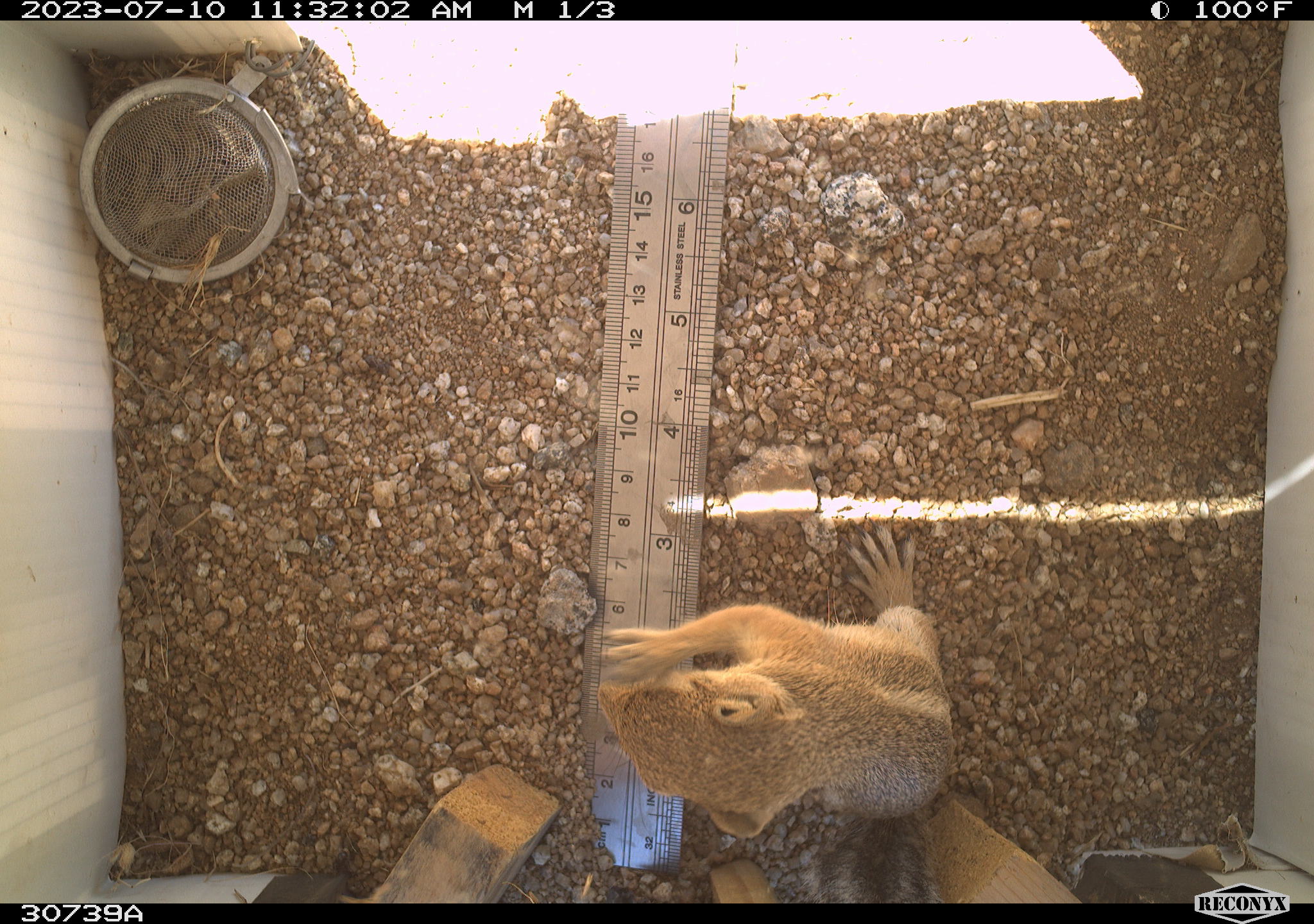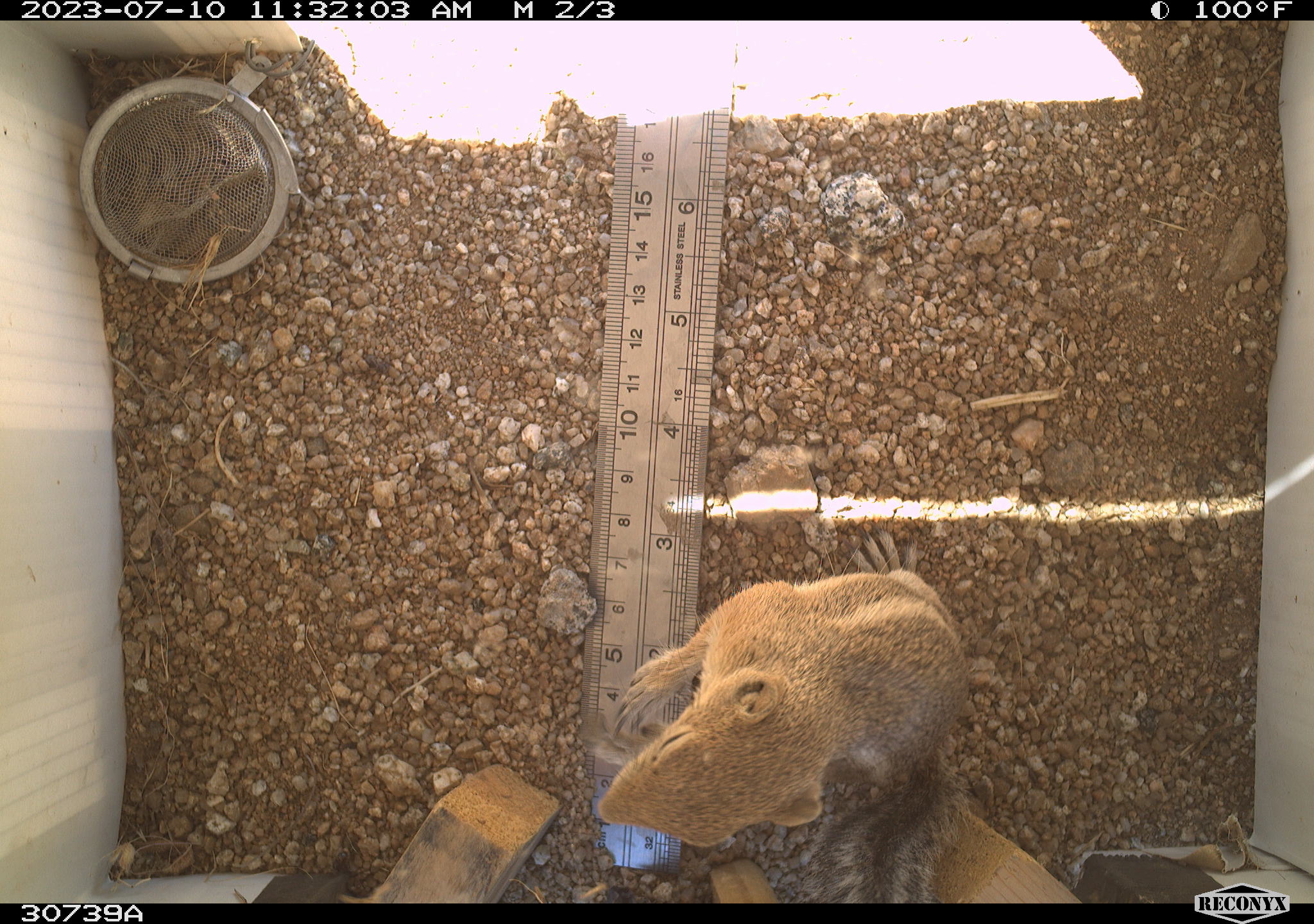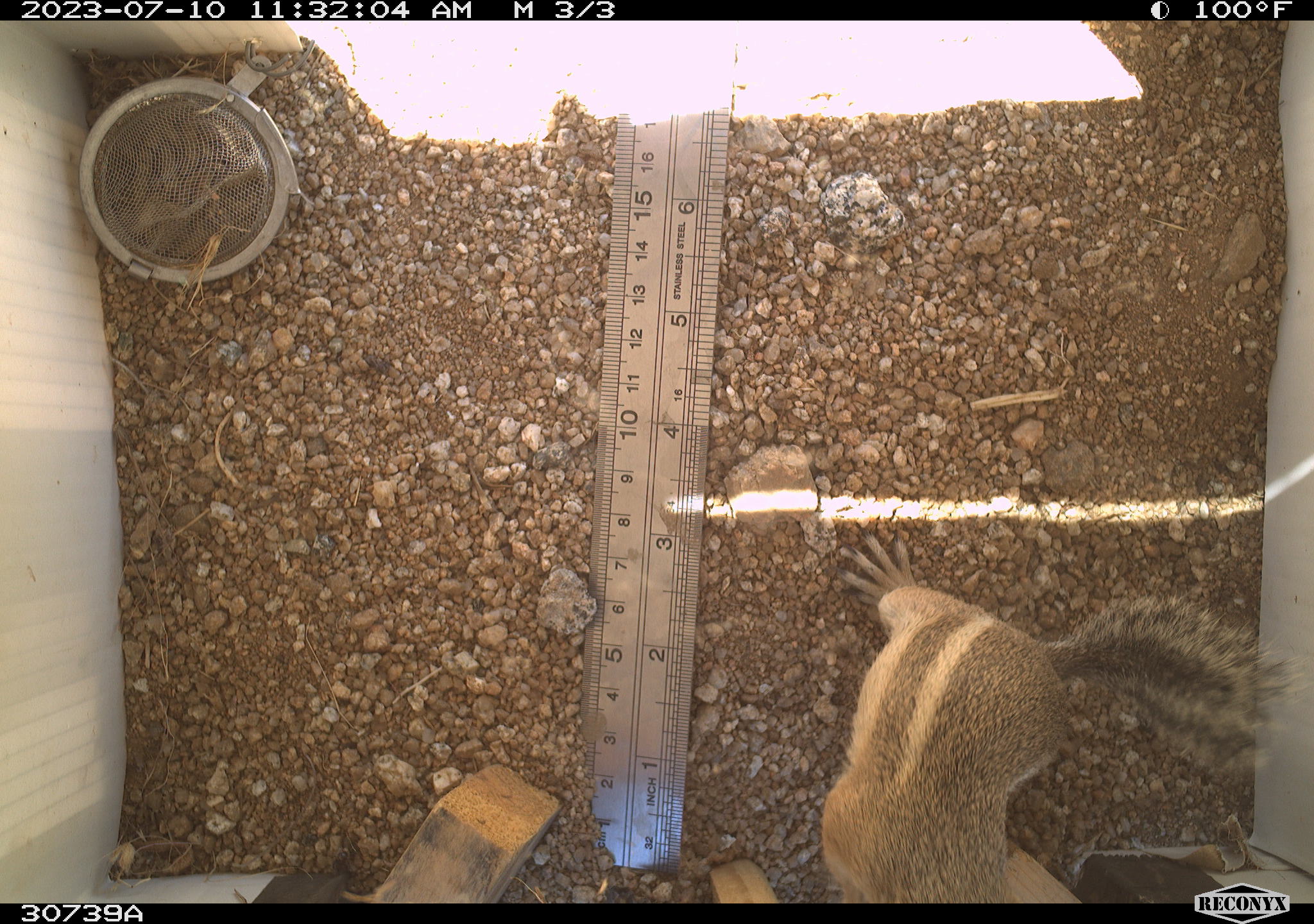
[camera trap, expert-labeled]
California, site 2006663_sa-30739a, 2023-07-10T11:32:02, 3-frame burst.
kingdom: Animalia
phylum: Chordata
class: Mammalia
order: Rodentia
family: Sciuridae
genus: Ammospermophilus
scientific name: Ammospermophilus leucurus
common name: white-tailed antelope squirrel